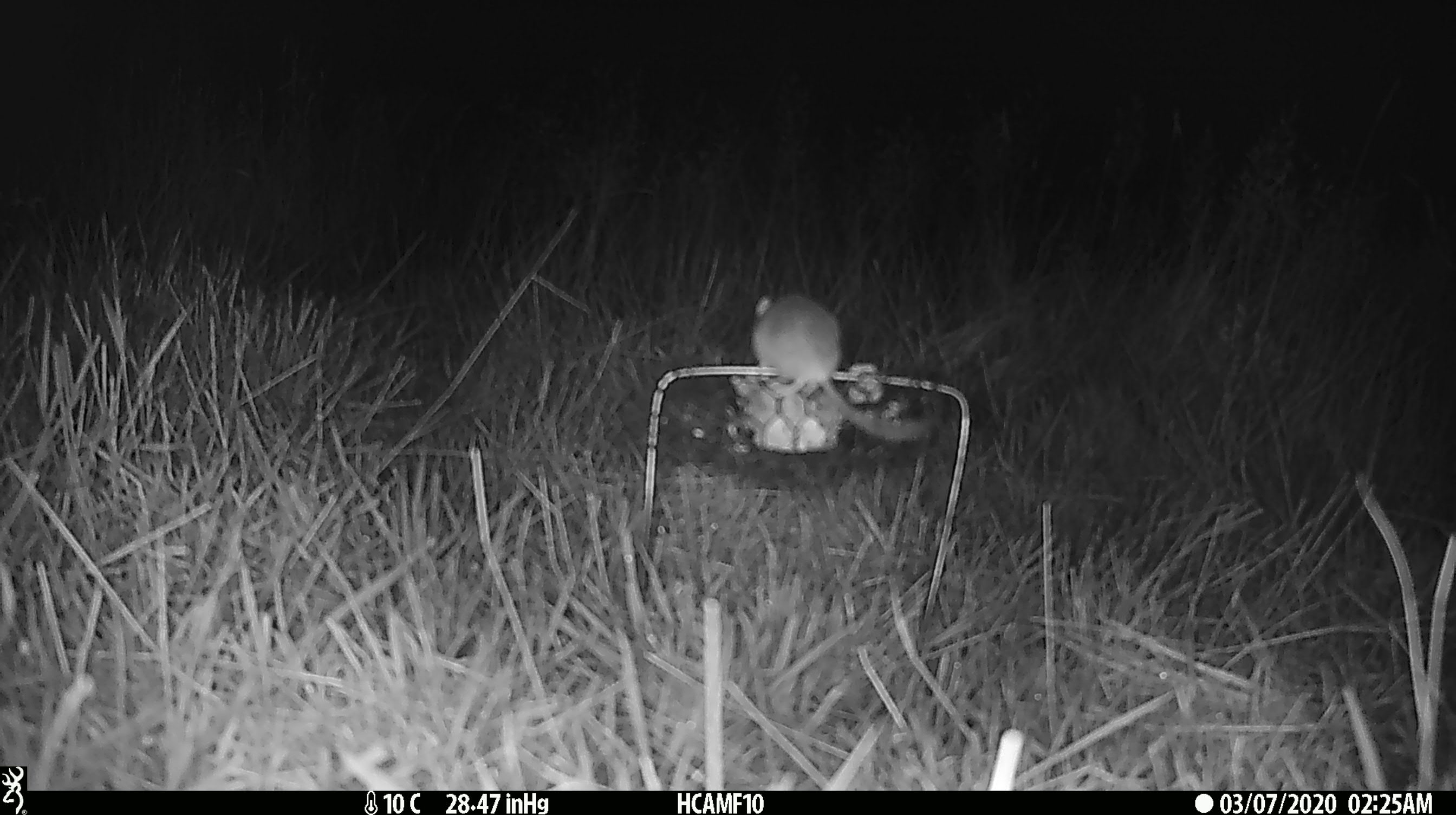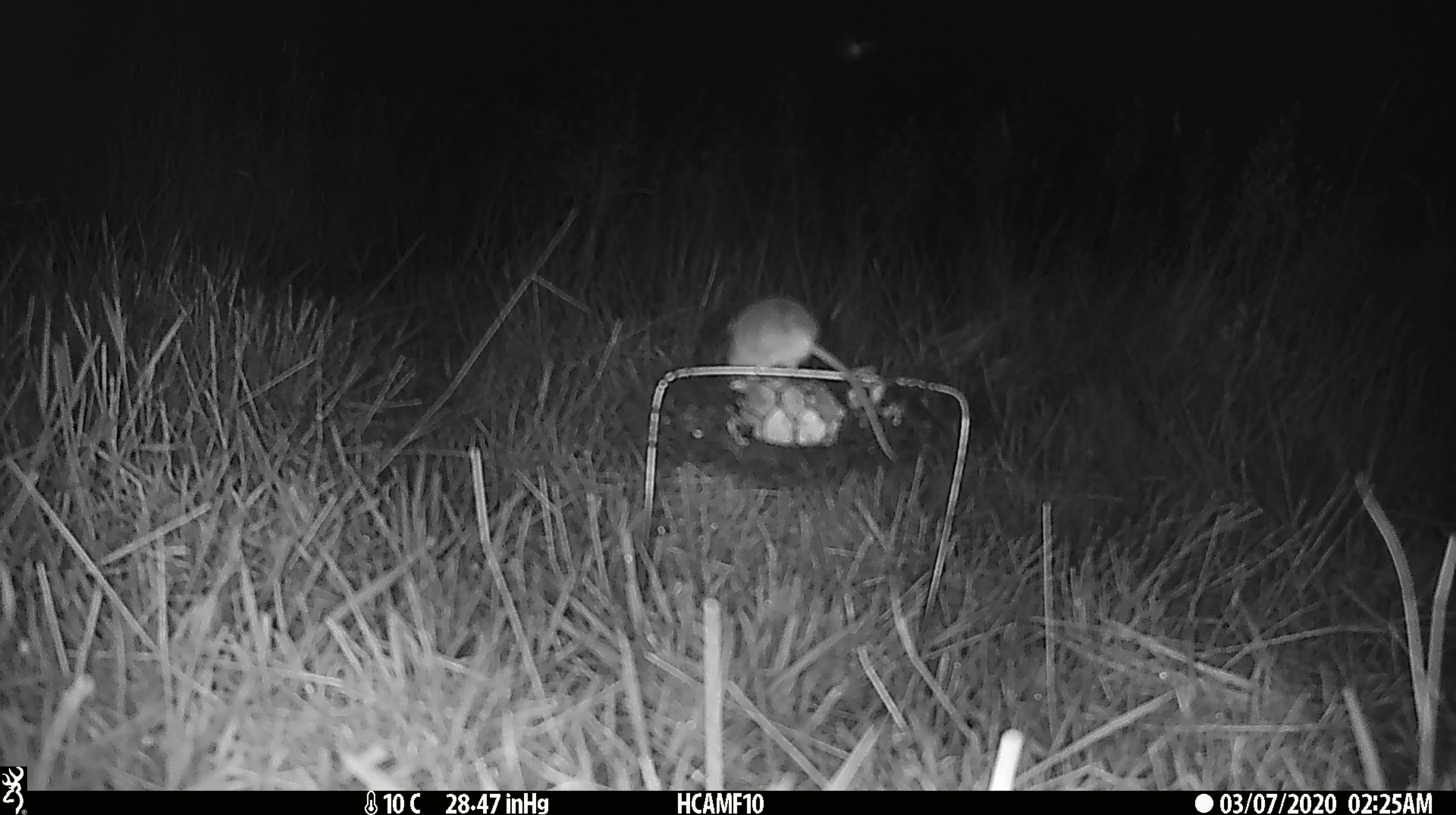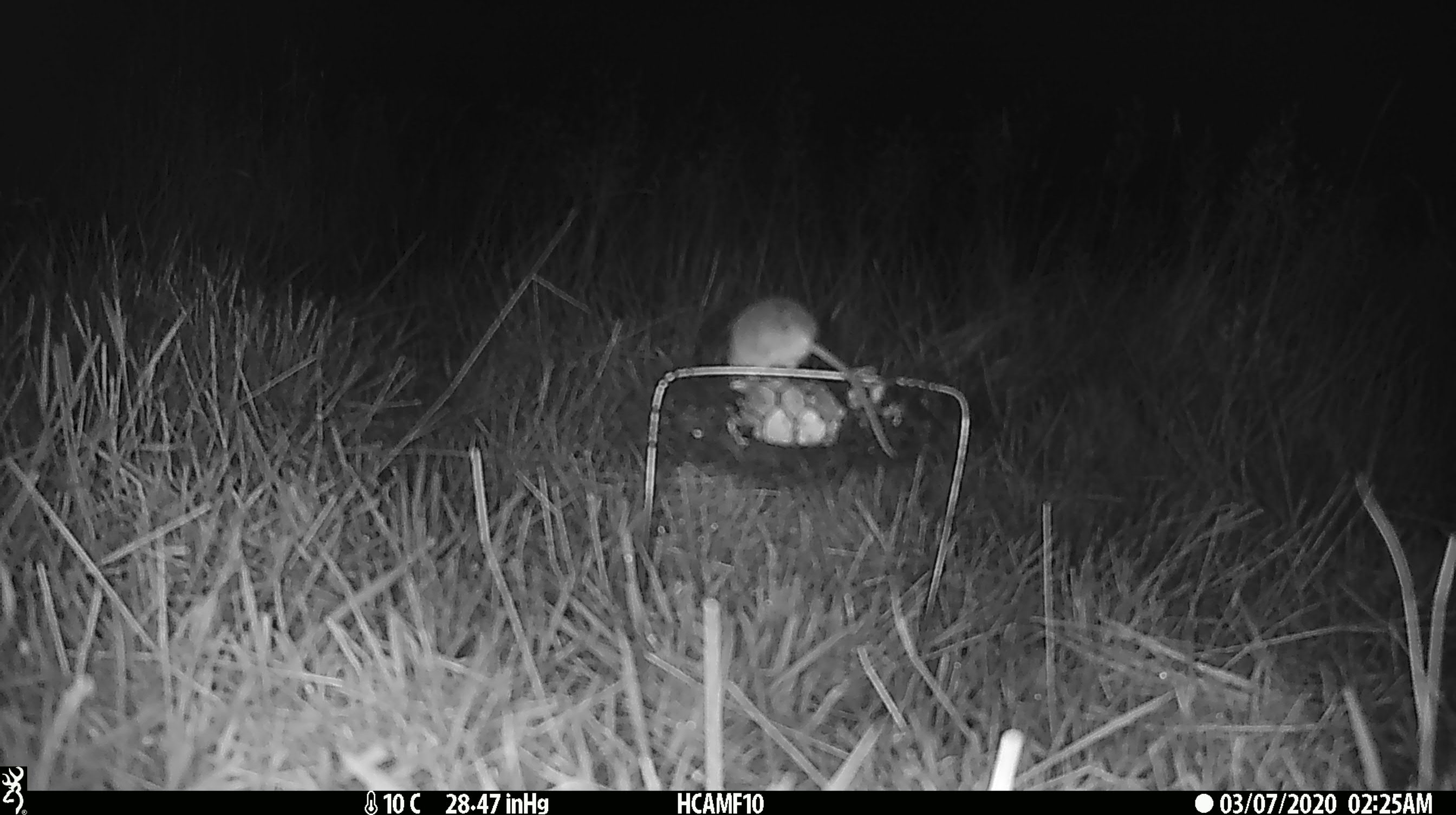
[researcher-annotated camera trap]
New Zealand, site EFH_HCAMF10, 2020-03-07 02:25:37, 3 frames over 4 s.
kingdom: Animalia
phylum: Chordata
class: Mammalia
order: Rodentia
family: Muridae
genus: Mus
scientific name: Mus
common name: mouse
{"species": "mouse (Mus)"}